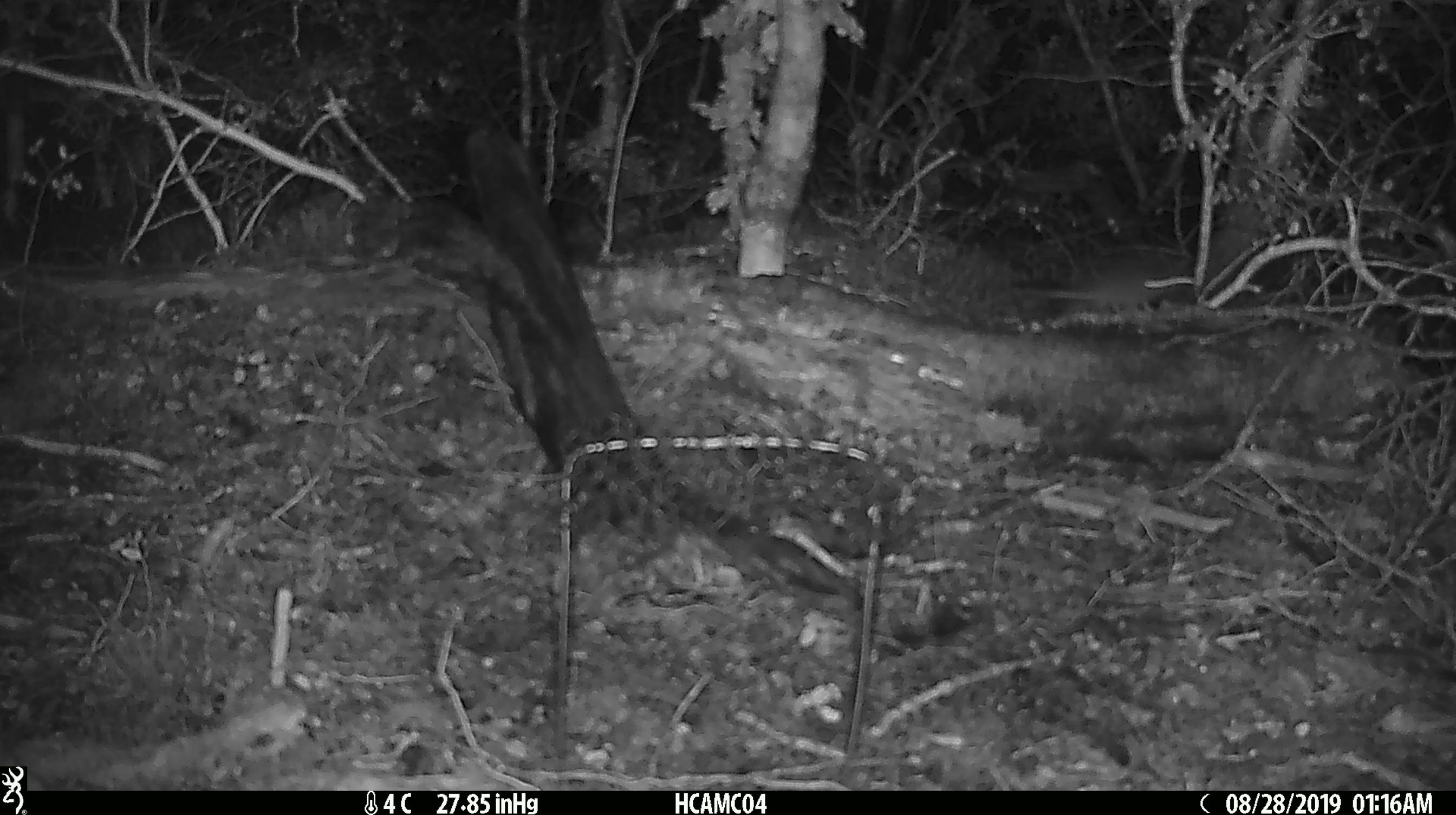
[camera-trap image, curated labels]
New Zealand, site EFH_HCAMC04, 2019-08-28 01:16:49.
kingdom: Animalia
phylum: Chordata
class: Mammalia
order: Rodentia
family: Muridae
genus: Mus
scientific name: Mus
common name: mouse